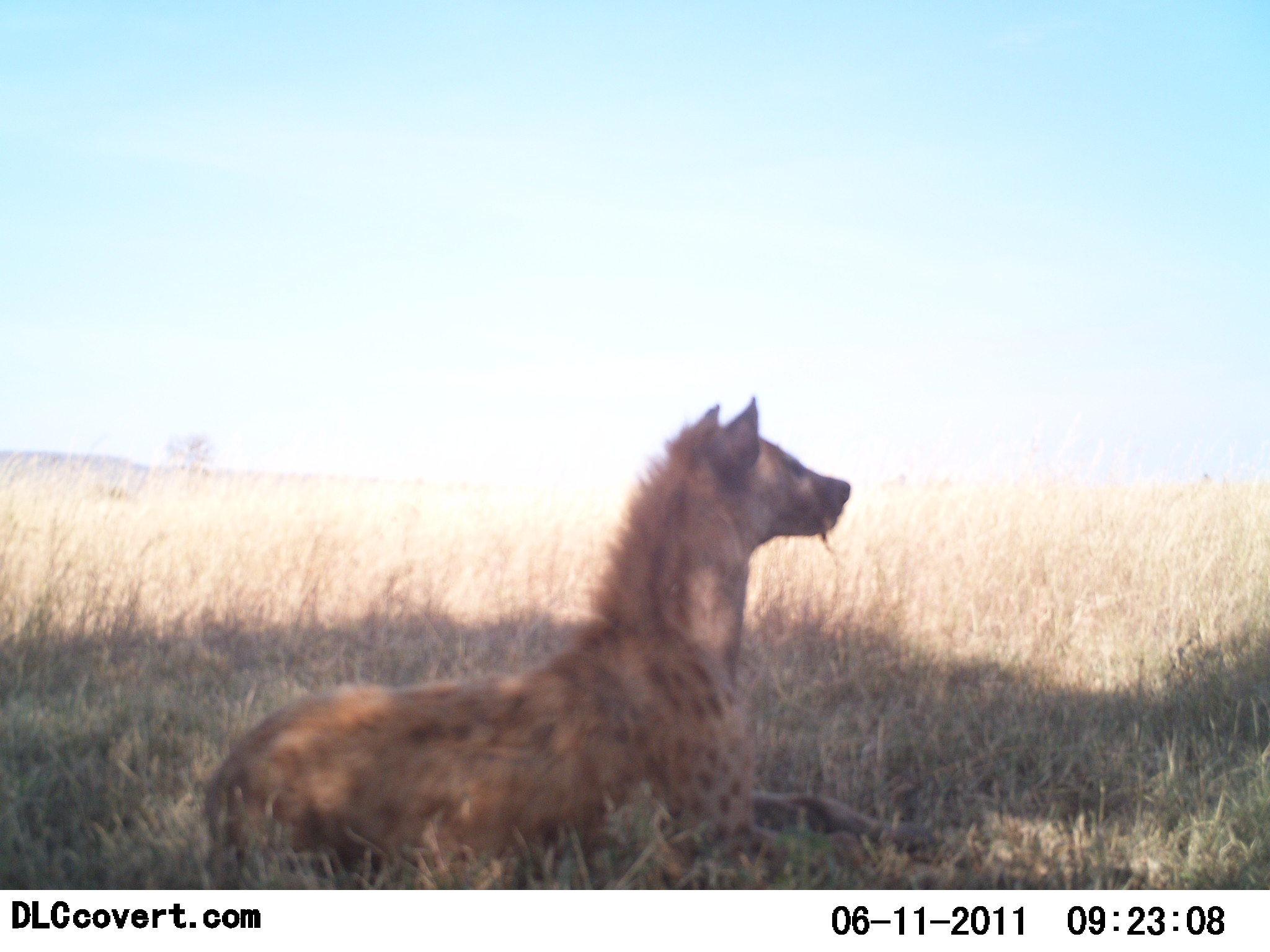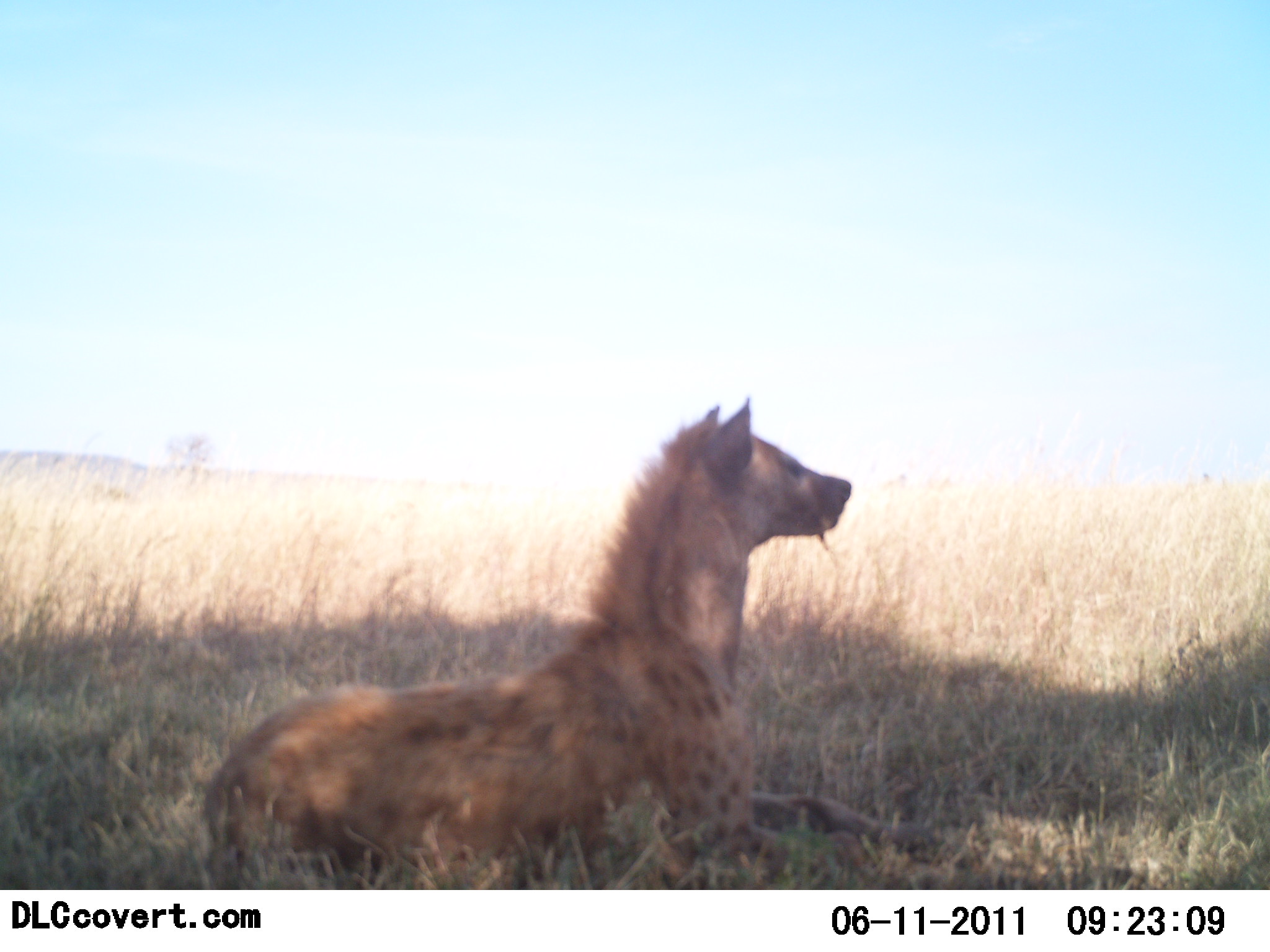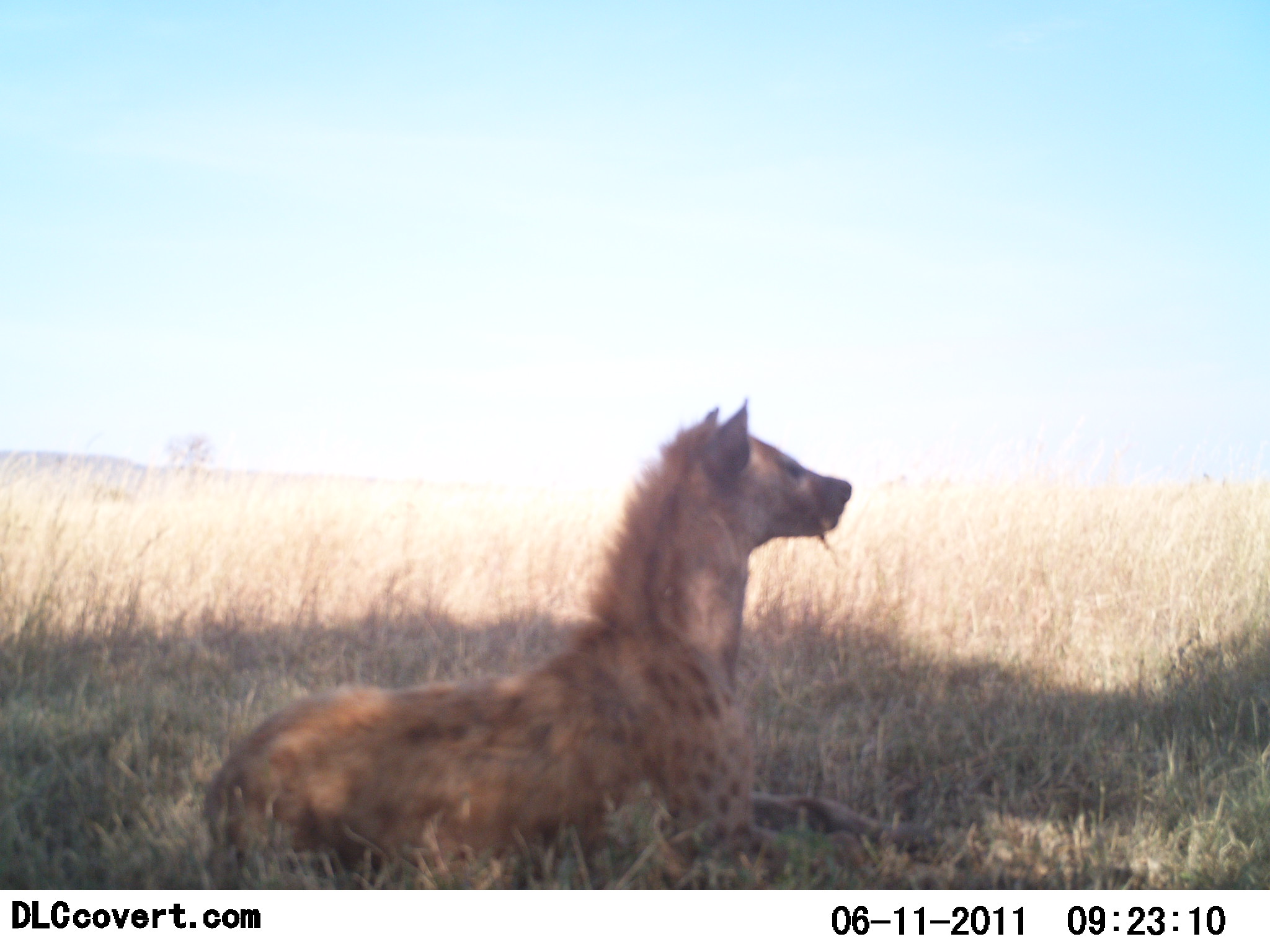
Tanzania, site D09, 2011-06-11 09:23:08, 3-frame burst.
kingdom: Animalia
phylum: Chordata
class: Mammalia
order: Carnivora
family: Hyaenidae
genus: Crocuta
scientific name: Crocuta crocuta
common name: spotted hyena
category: hyenaspotted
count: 1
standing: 0%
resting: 100%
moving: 0%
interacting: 0%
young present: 0%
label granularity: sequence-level